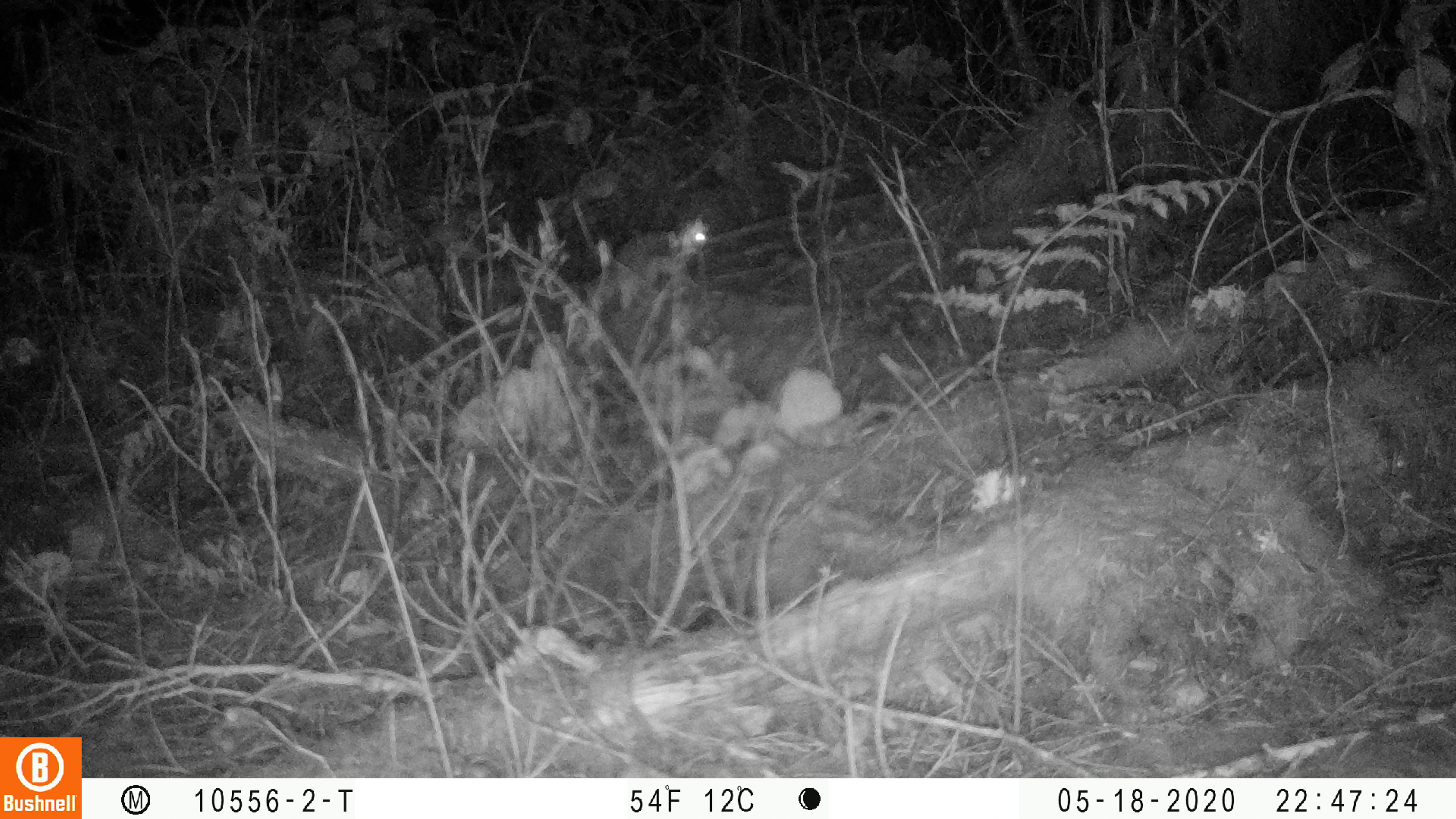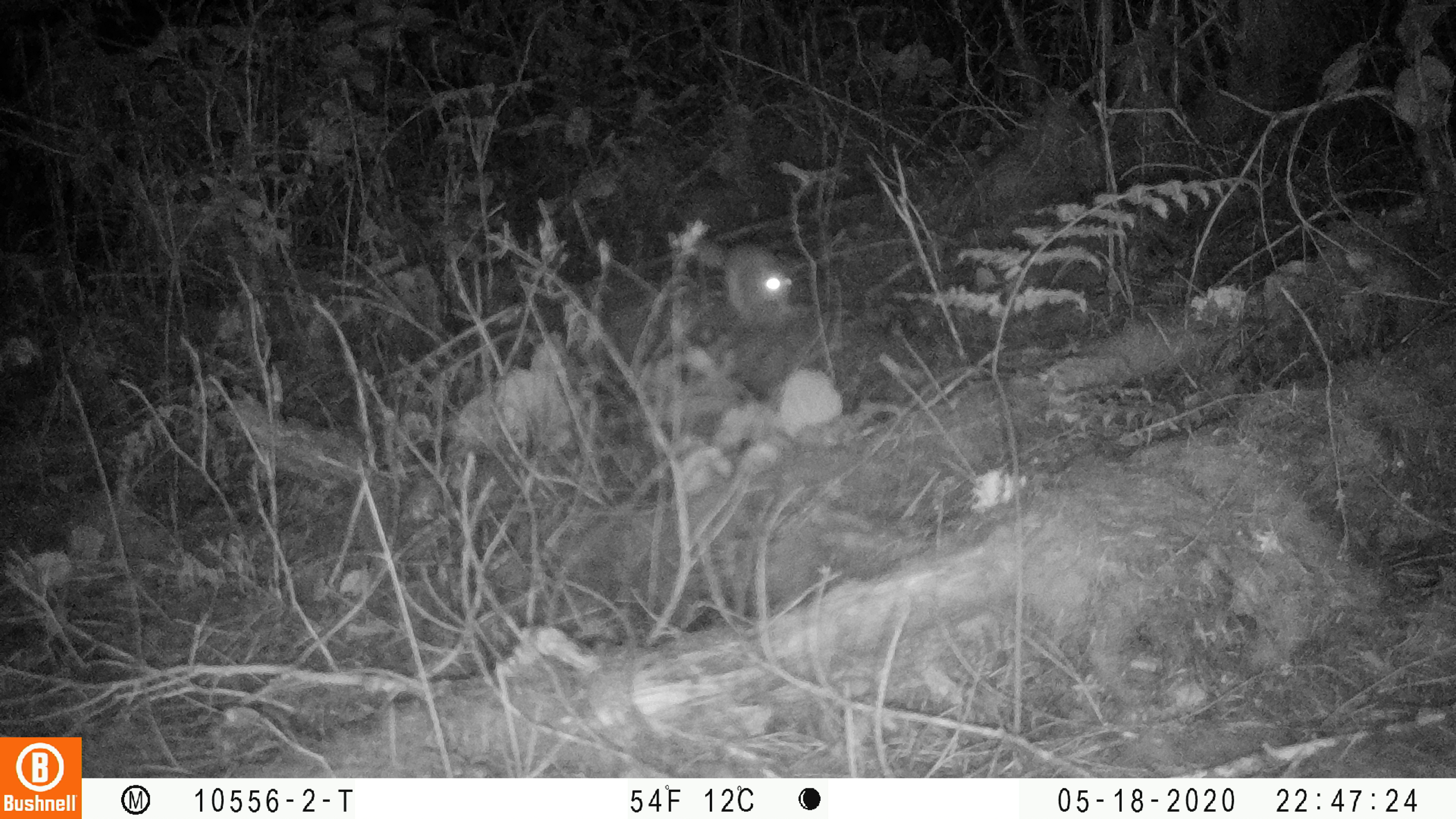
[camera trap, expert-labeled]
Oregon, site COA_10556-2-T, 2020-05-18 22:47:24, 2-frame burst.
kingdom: Animalia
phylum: Chordata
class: Mammalia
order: Rodentia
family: Sciuridae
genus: Glaucomys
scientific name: Glaucomys oregonensis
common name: humboldt's flying squirrel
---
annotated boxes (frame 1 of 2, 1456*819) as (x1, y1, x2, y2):
humboldt's flying squirrel: (572, 206, 715, 329)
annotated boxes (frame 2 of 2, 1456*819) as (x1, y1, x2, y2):
humboldt's flying squirrel: (682, 226, 807, 335)